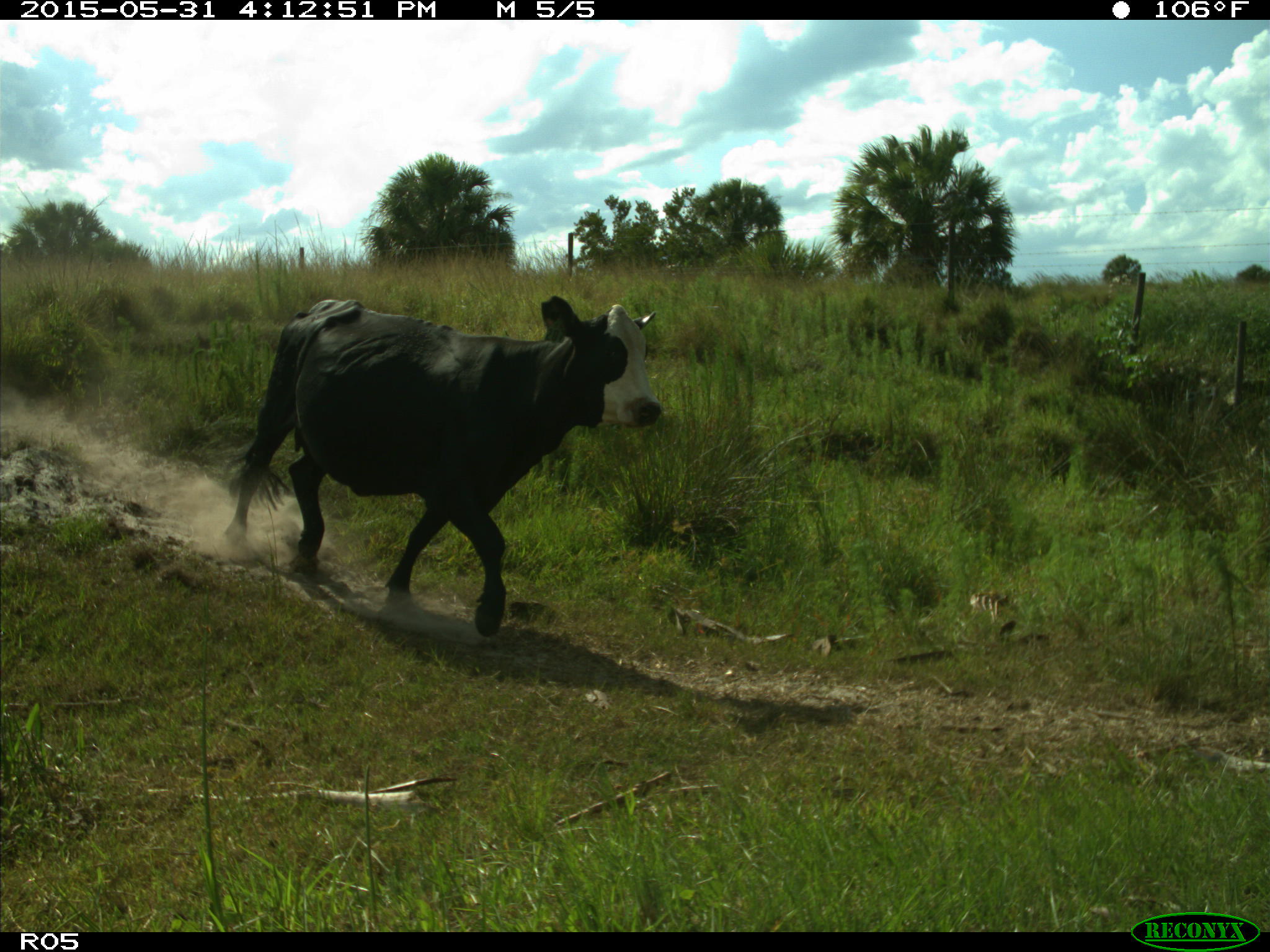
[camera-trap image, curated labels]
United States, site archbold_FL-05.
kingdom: Animalia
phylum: Chordata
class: Mammalia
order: Artiodactyla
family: Bovidae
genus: Bos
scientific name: Bos taurus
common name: domestic cow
Bos taurus (domestic cow).